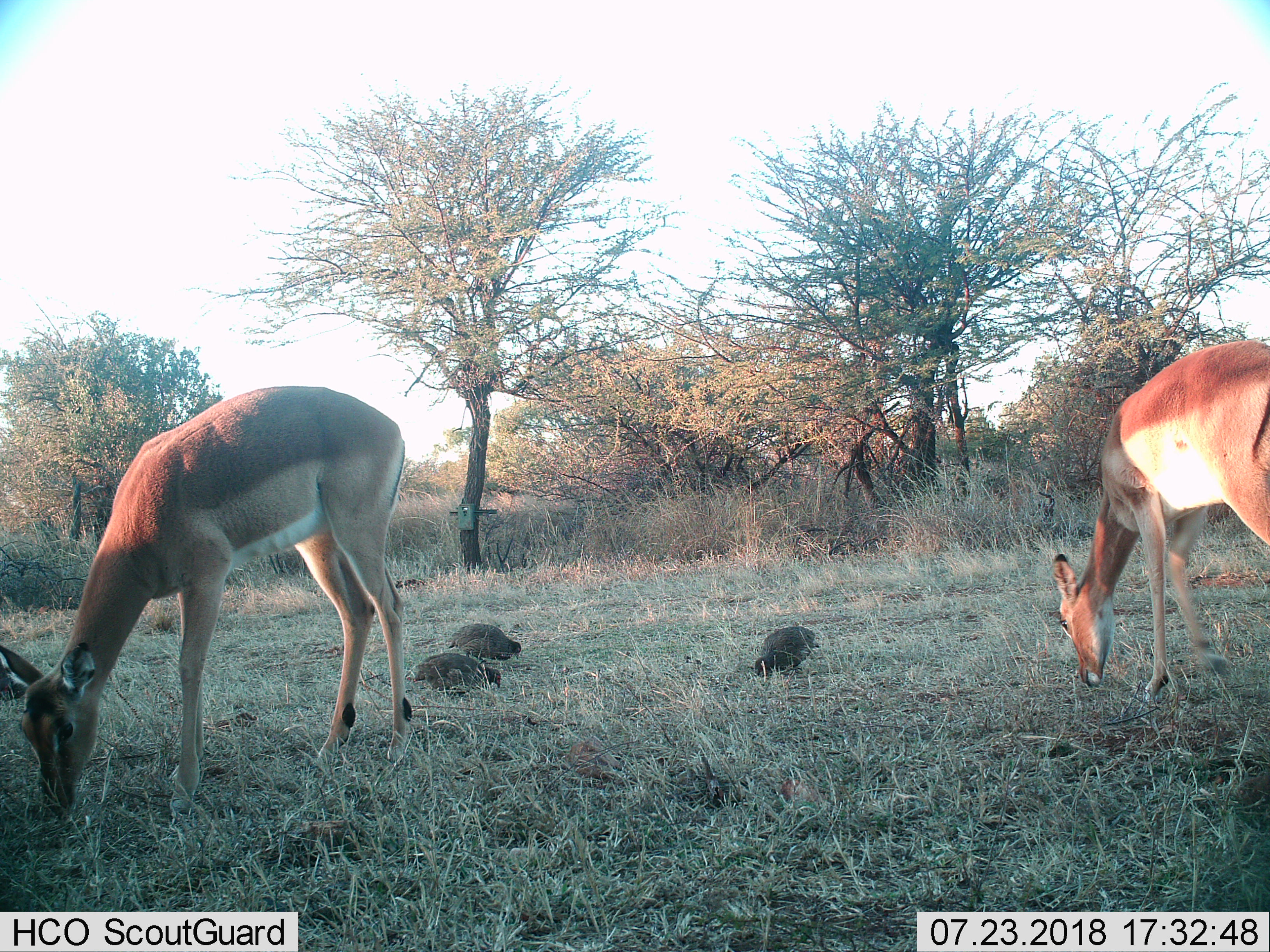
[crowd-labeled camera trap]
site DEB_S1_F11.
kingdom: Animalia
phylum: Chordata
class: Aves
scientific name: Aves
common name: bird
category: birdother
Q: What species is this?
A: Birdother (bird) (Aves).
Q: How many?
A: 3.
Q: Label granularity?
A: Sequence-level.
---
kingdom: Animalia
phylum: Chordata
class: Mammalia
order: Artiodactyla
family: Bovidae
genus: Aepyceros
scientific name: Aepyceros melampus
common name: impala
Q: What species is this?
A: Impala (Aepyceros melampus).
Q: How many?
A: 2.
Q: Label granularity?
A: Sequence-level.